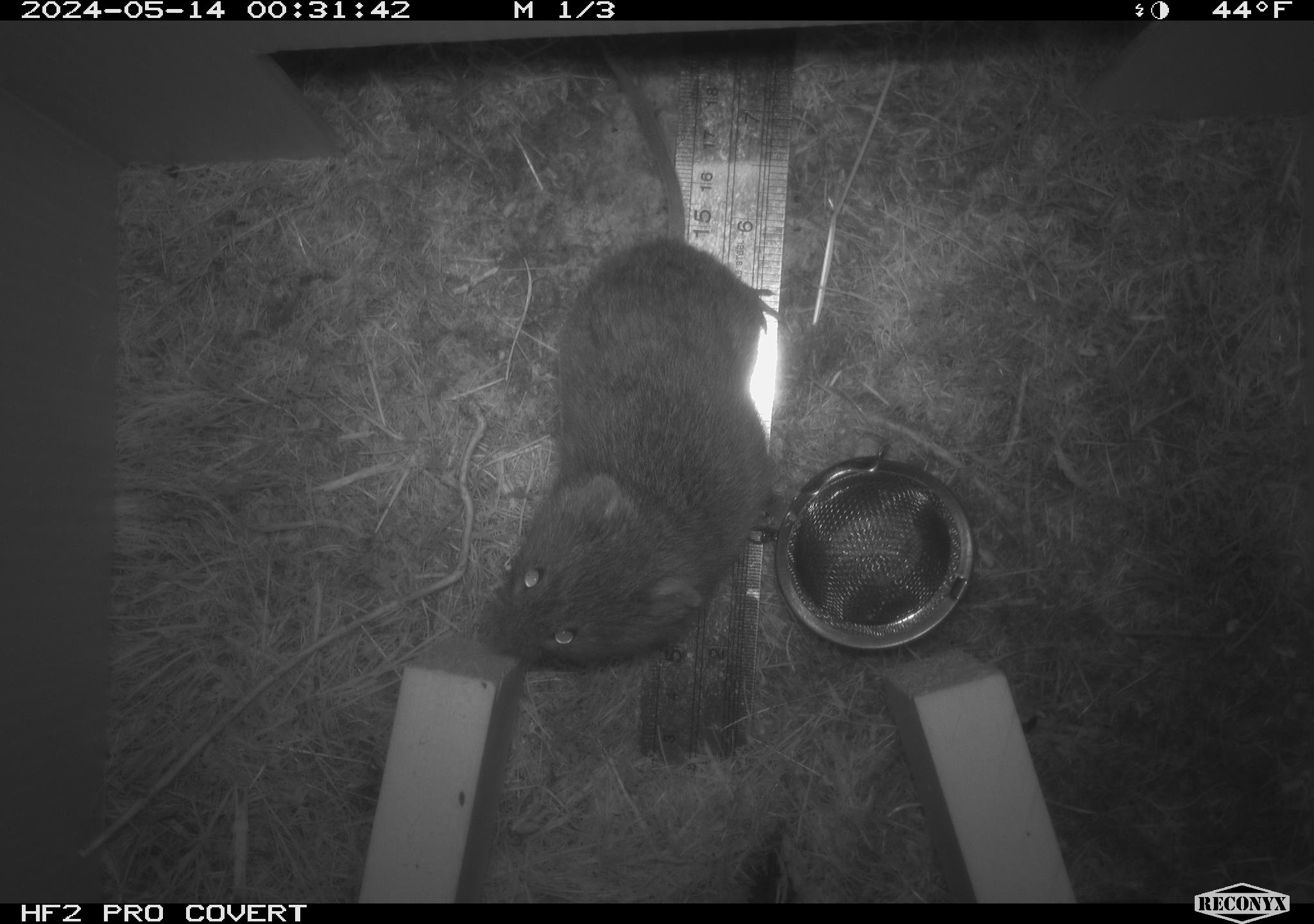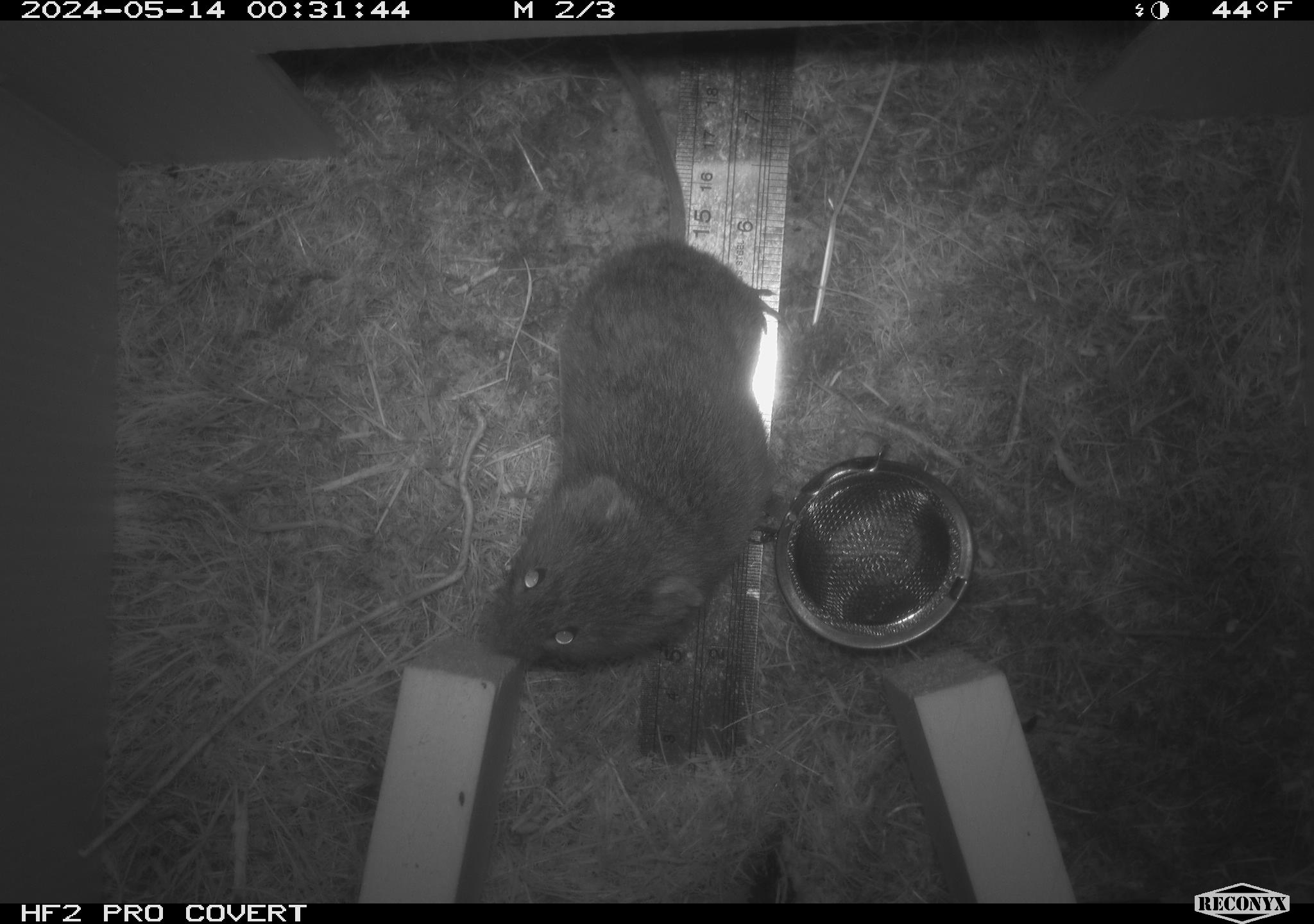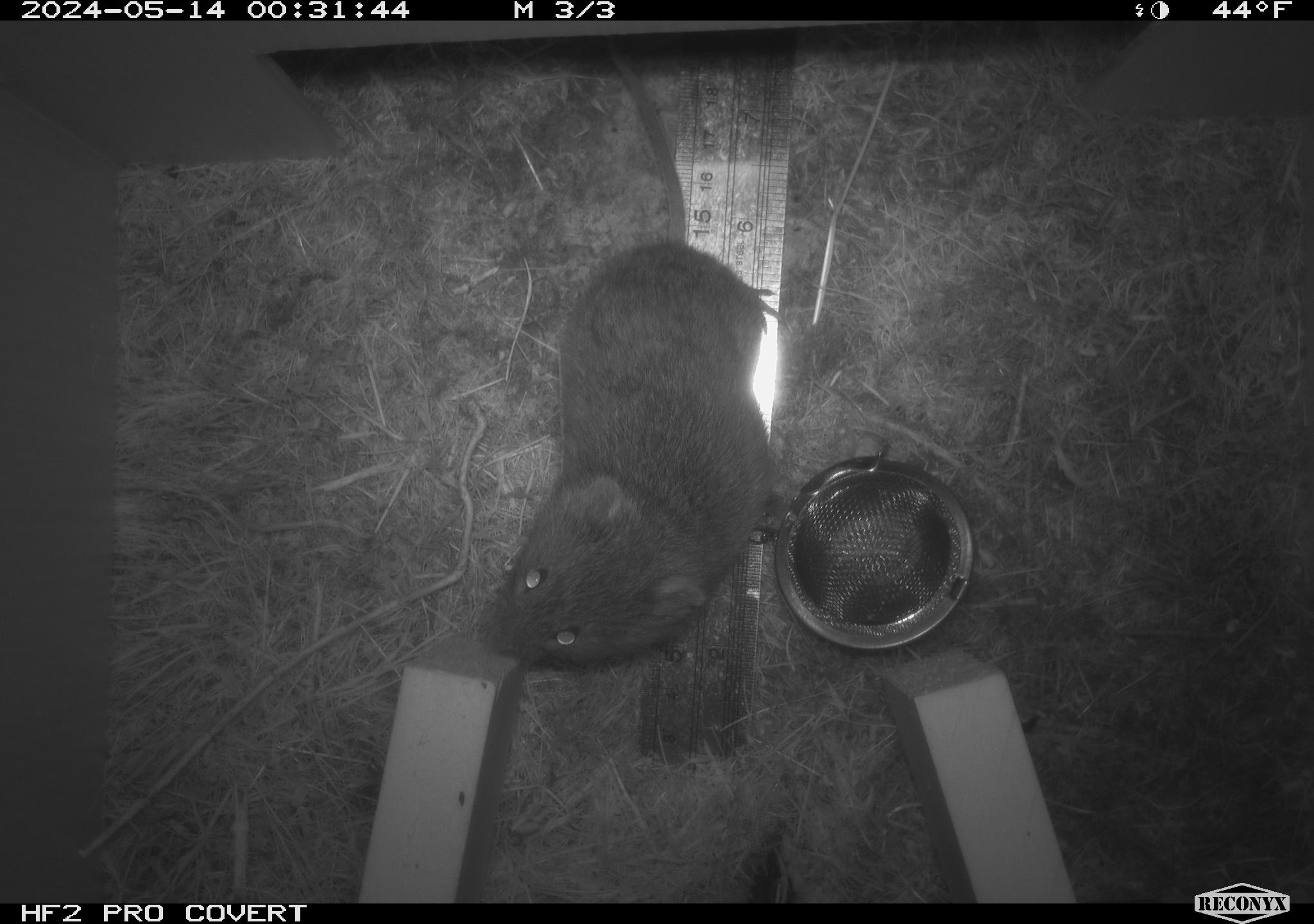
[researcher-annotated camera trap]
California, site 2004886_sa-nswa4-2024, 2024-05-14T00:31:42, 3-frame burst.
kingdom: Animalia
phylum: Chordata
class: Mammalia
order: Rodentia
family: Cricetidae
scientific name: Arvicolinae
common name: voles, lemmings, and muskrats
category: arvicolinae subfamily